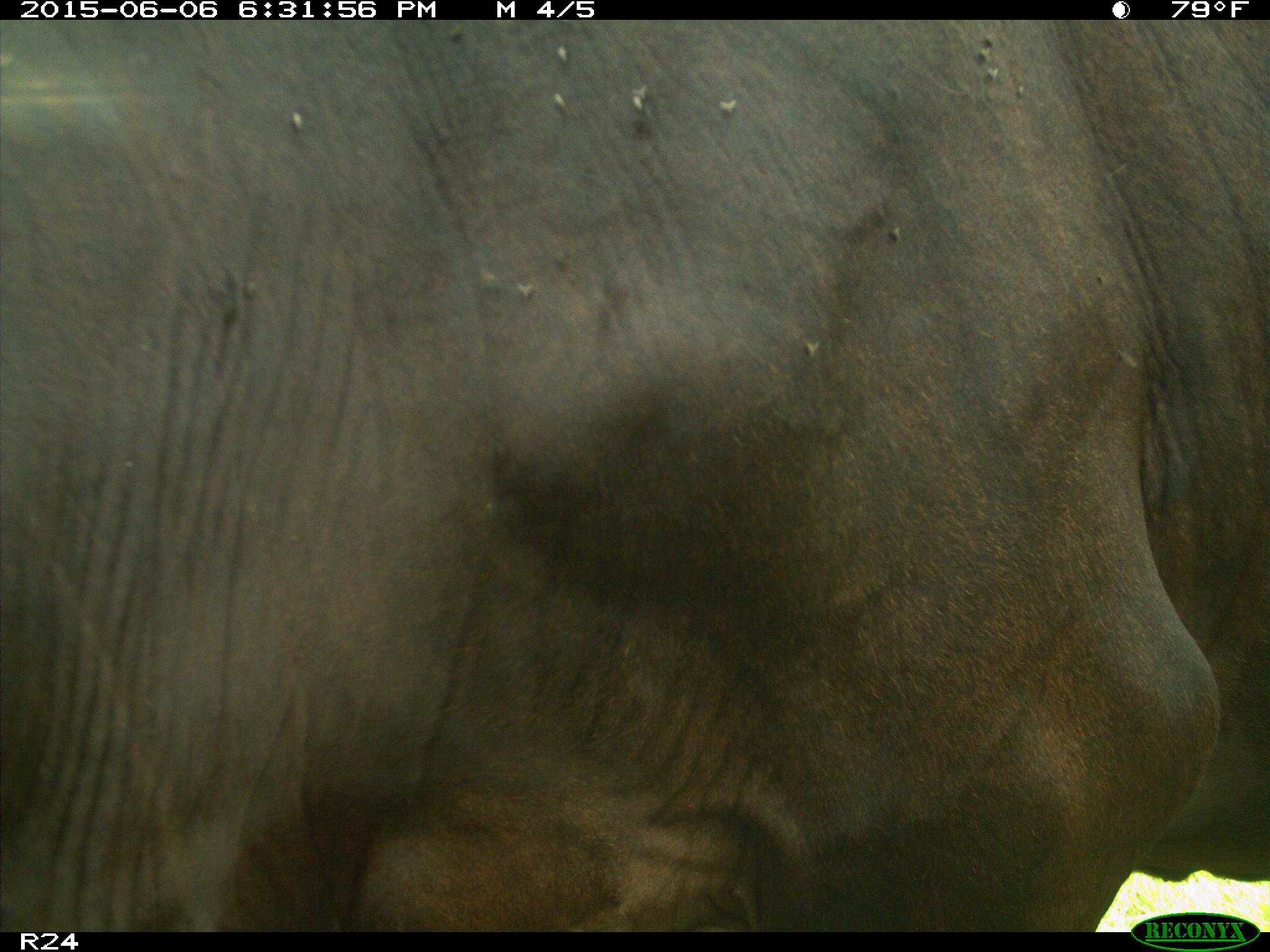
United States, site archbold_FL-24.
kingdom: Animalia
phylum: Chordata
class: Mammalia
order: Artiodactyla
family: Bovidae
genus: Bos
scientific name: Bos taurus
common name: domestic cow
Bos taurus (domestic cow).